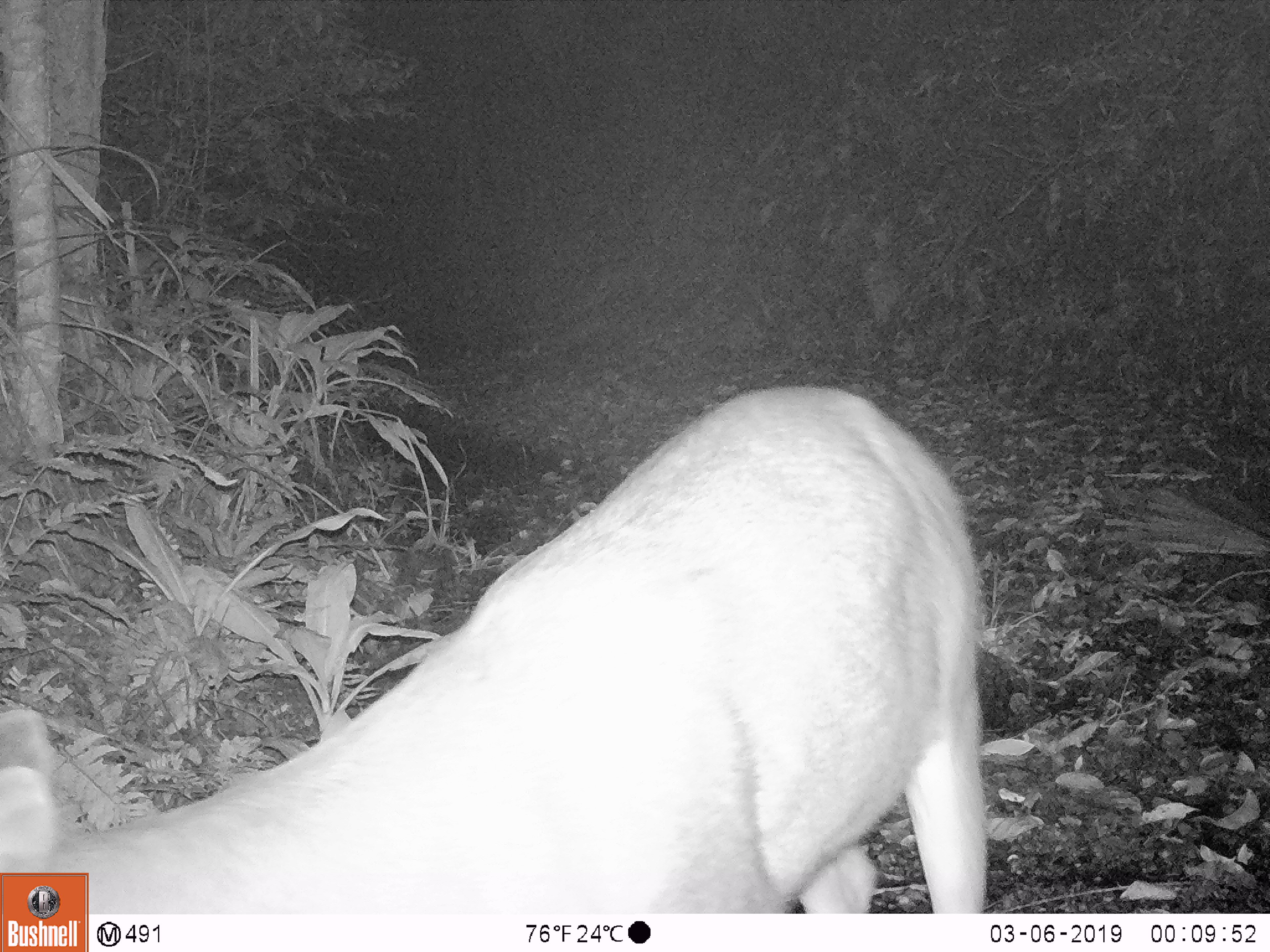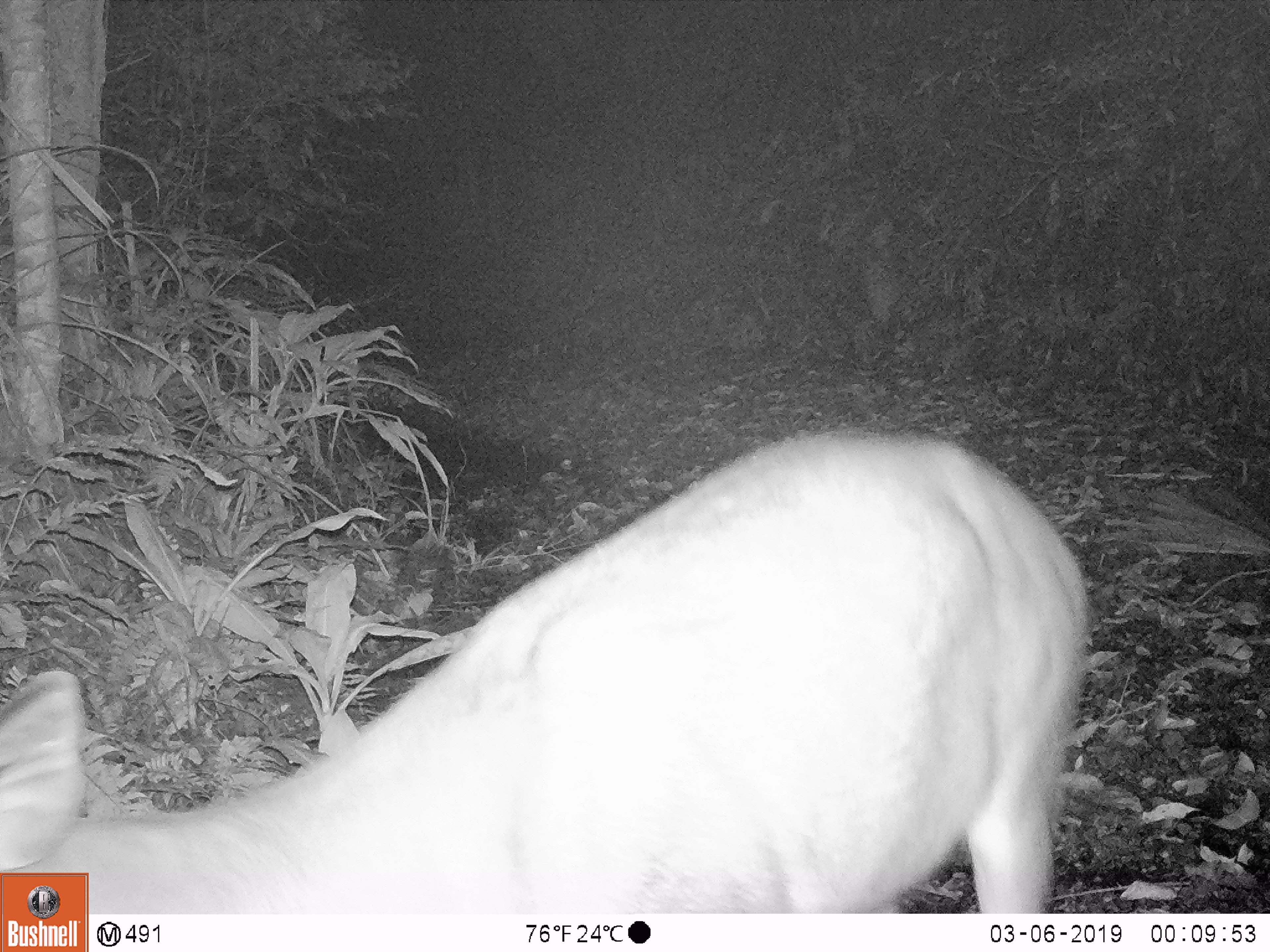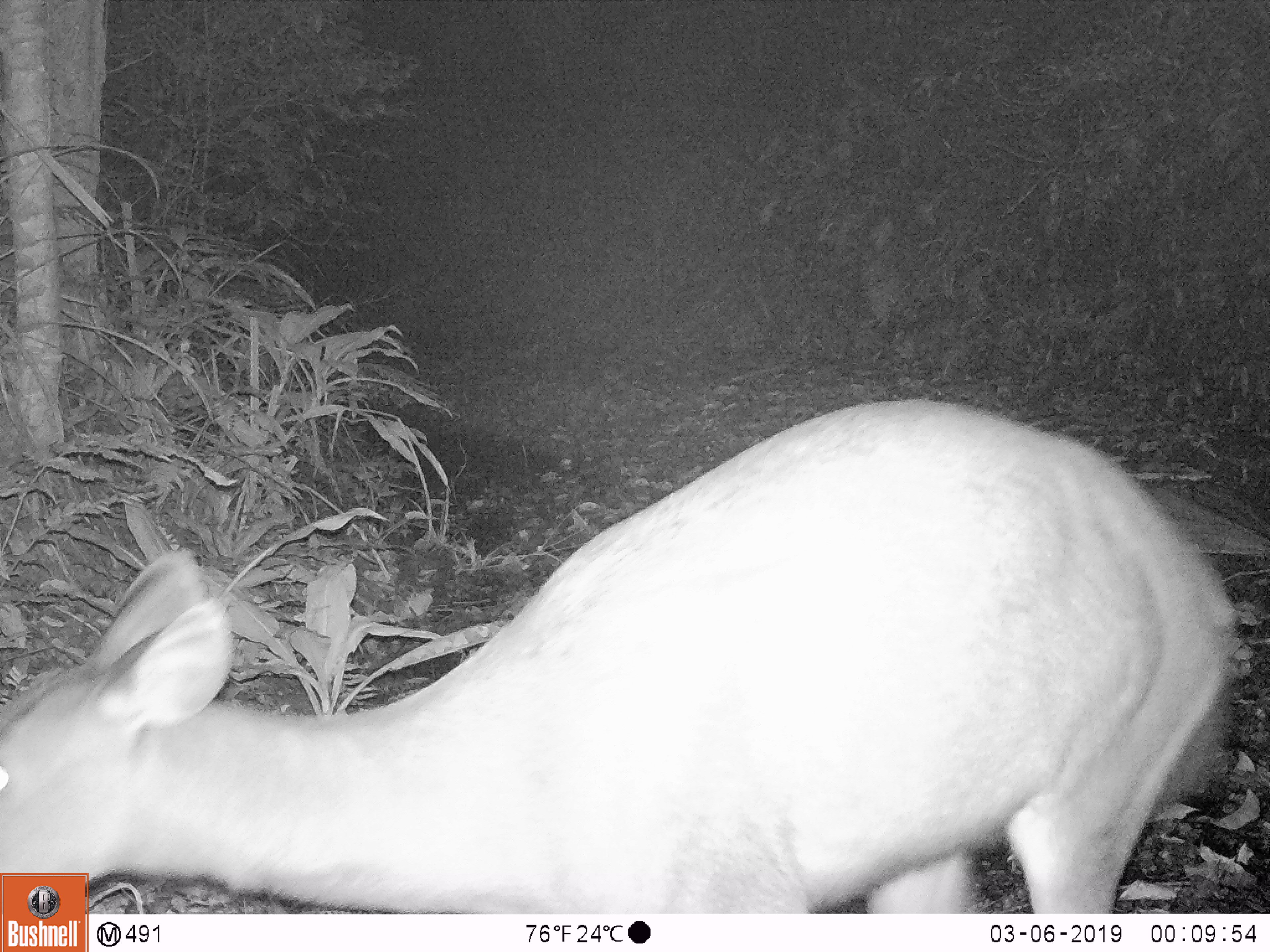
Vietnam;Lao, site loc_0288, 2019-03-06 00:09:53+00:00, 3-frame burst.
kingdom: Animalia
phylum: Chordata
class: Mammalia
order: Artiodactyla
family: Cervidae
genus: Rusa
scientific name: Rusa unicolor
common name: sambar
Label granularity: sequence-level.